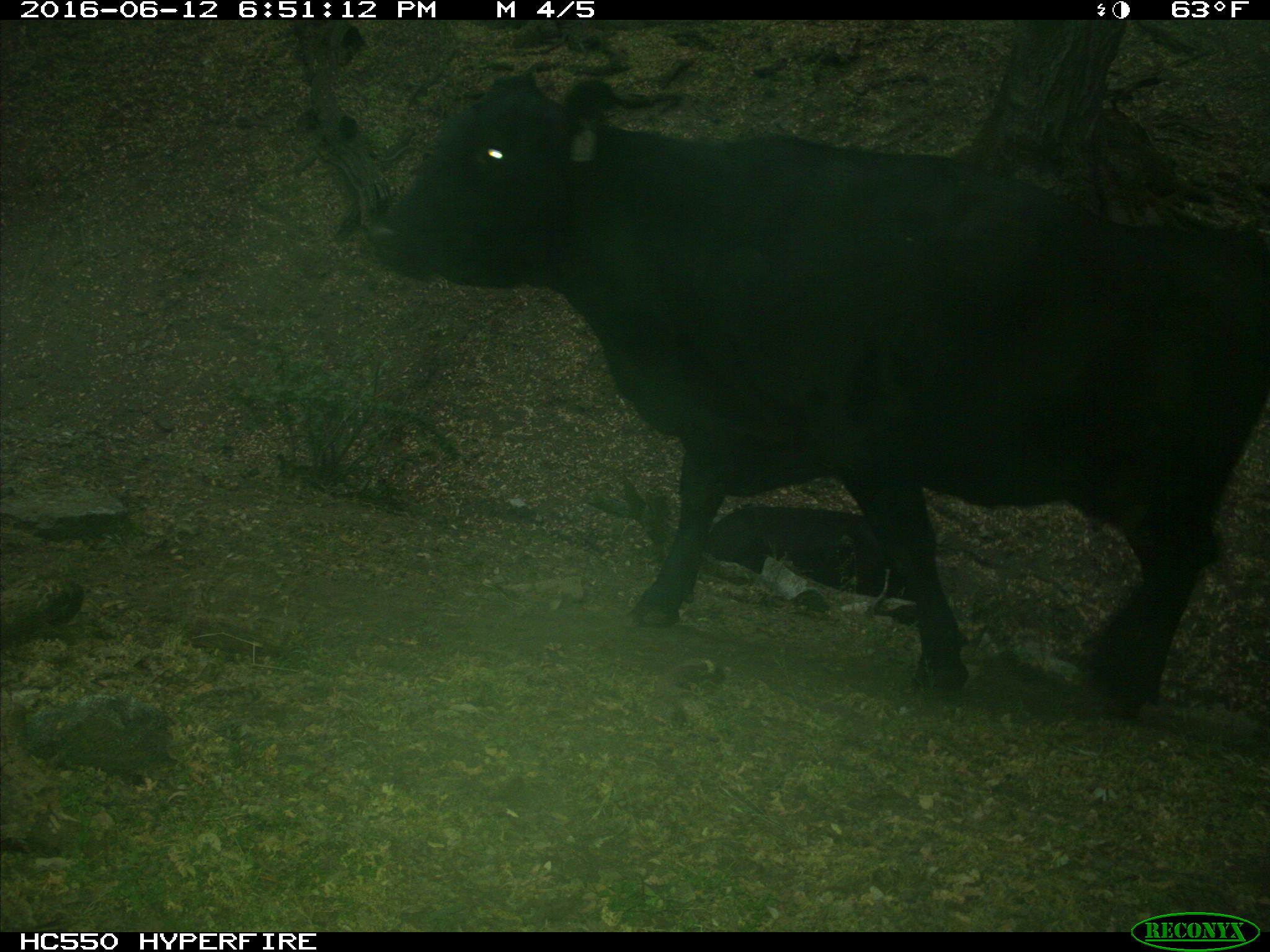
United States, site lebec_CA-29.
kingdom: Animalia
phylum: Chordata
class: Mammalia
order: Artiodactyla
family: Bovidae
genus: Bos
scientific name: Bos taurus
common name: domestic cow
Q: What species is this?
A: Bos taurus (domestic cow).